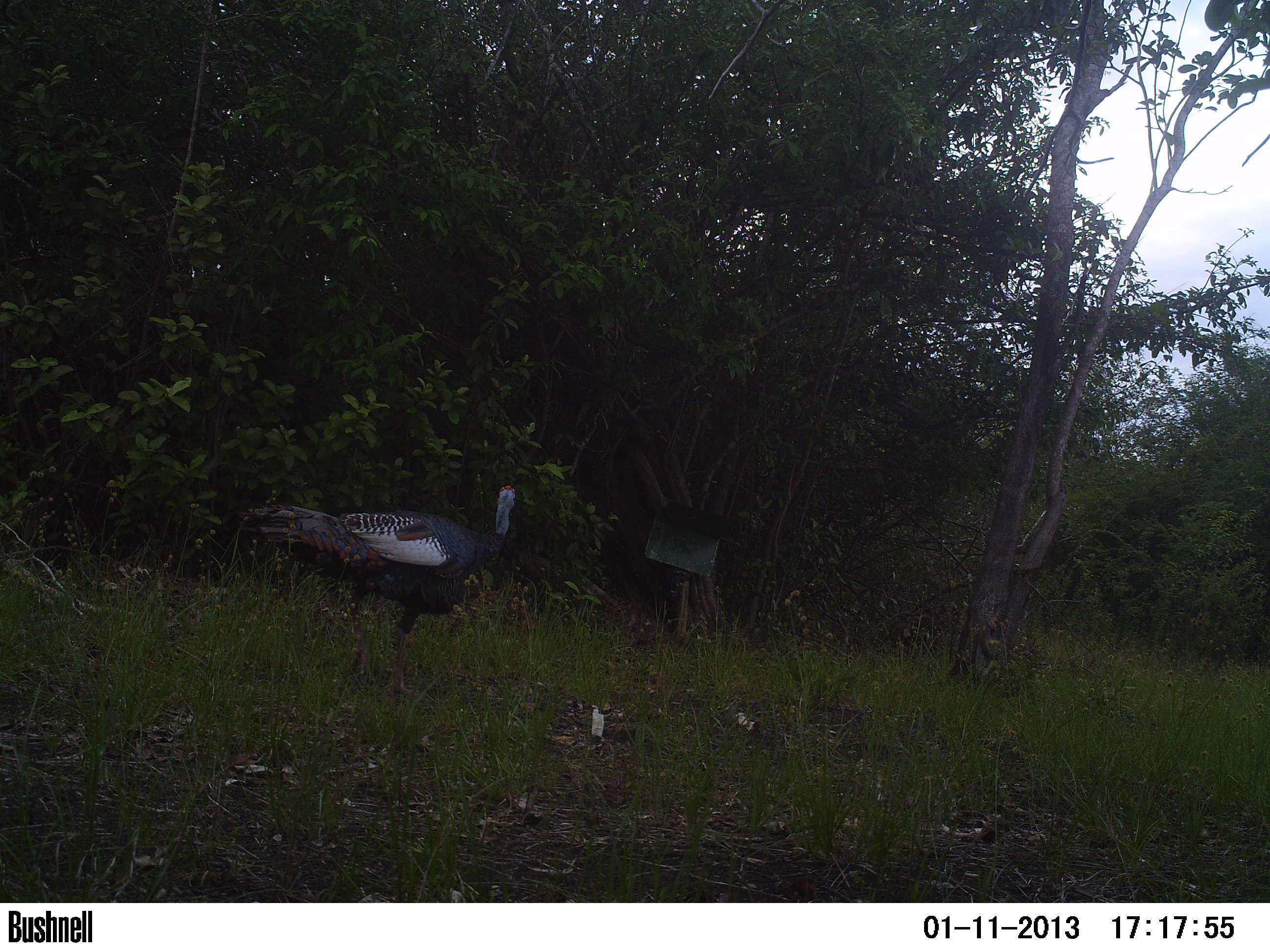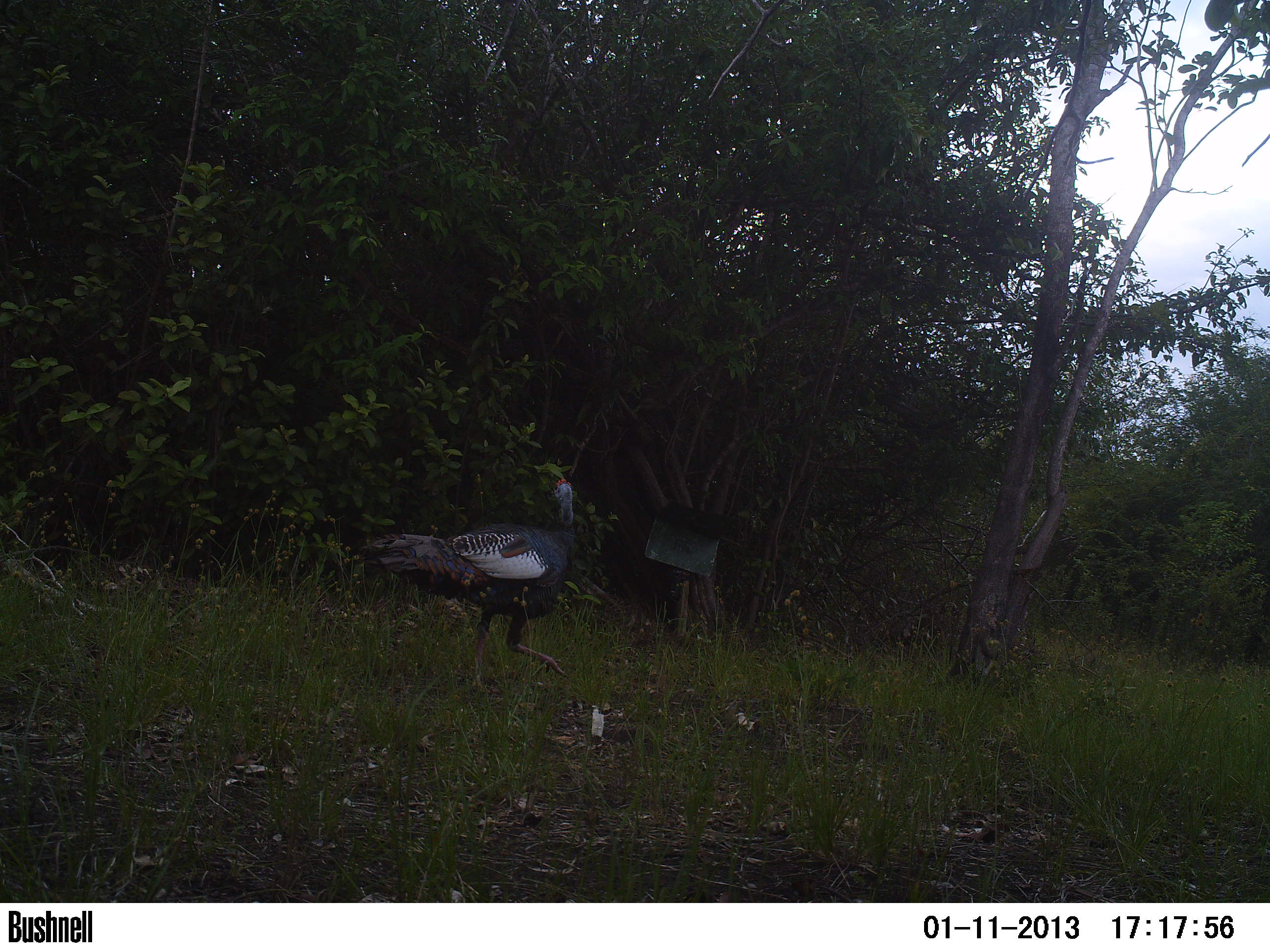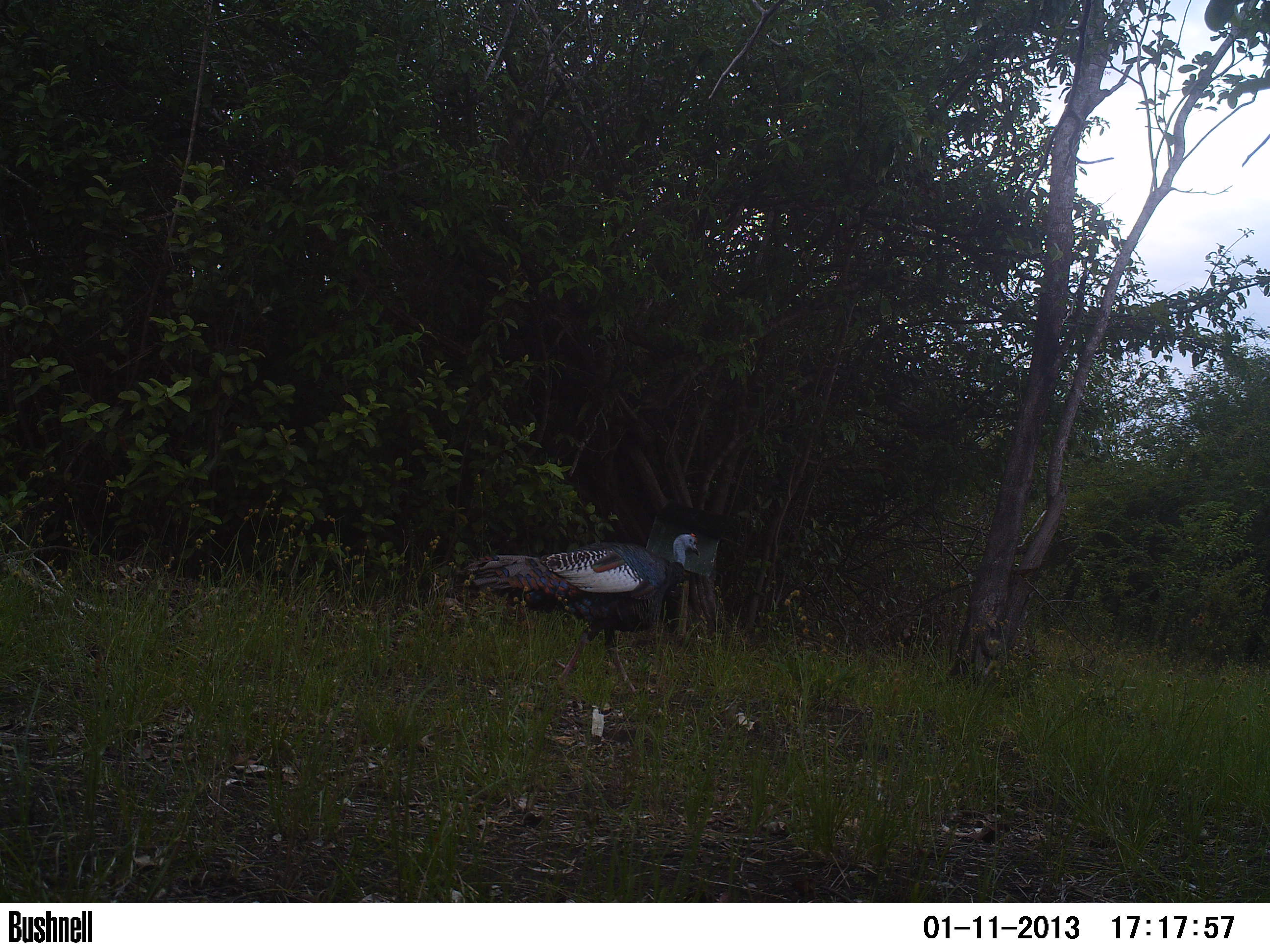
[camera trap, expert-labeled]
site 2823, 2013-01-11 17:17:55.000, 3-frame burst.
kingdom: Animalia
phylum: Chordata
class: Aves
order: Galliformes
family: Phasianidae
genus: Meleagris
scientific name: Meleagris ocellata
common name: ocellated turkey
Meleagris ocellata (ocellated turkey), count 1, age adult.